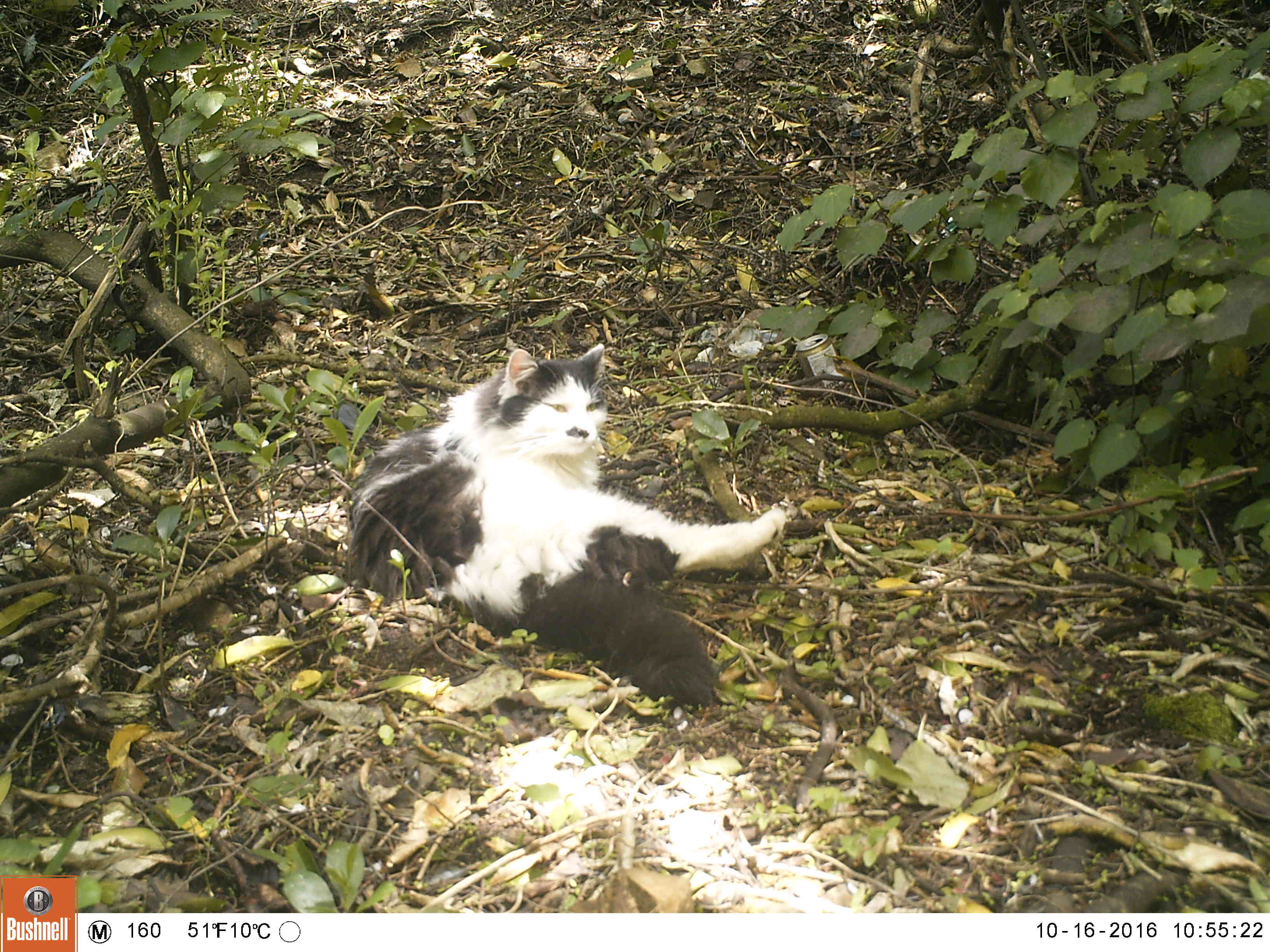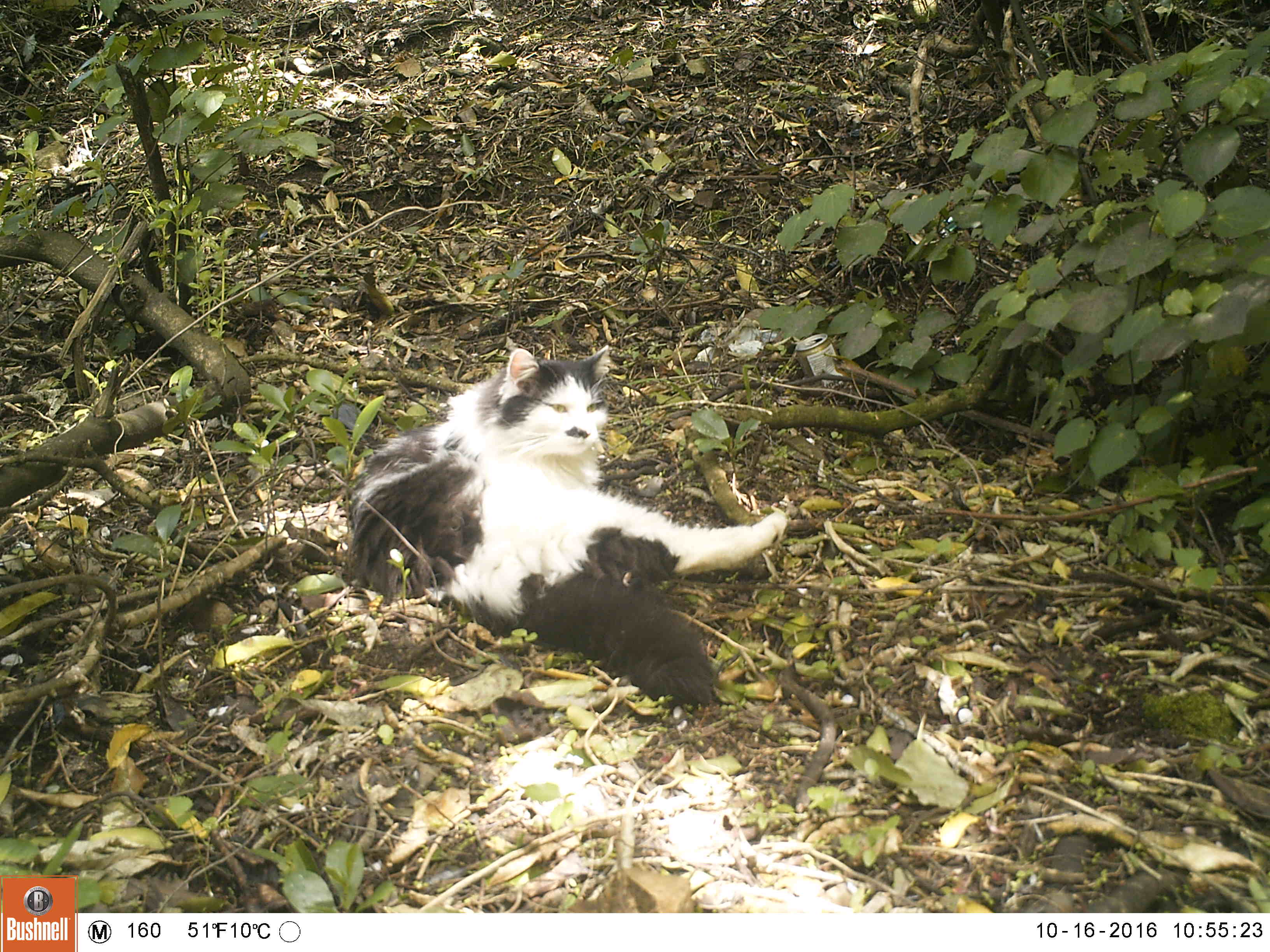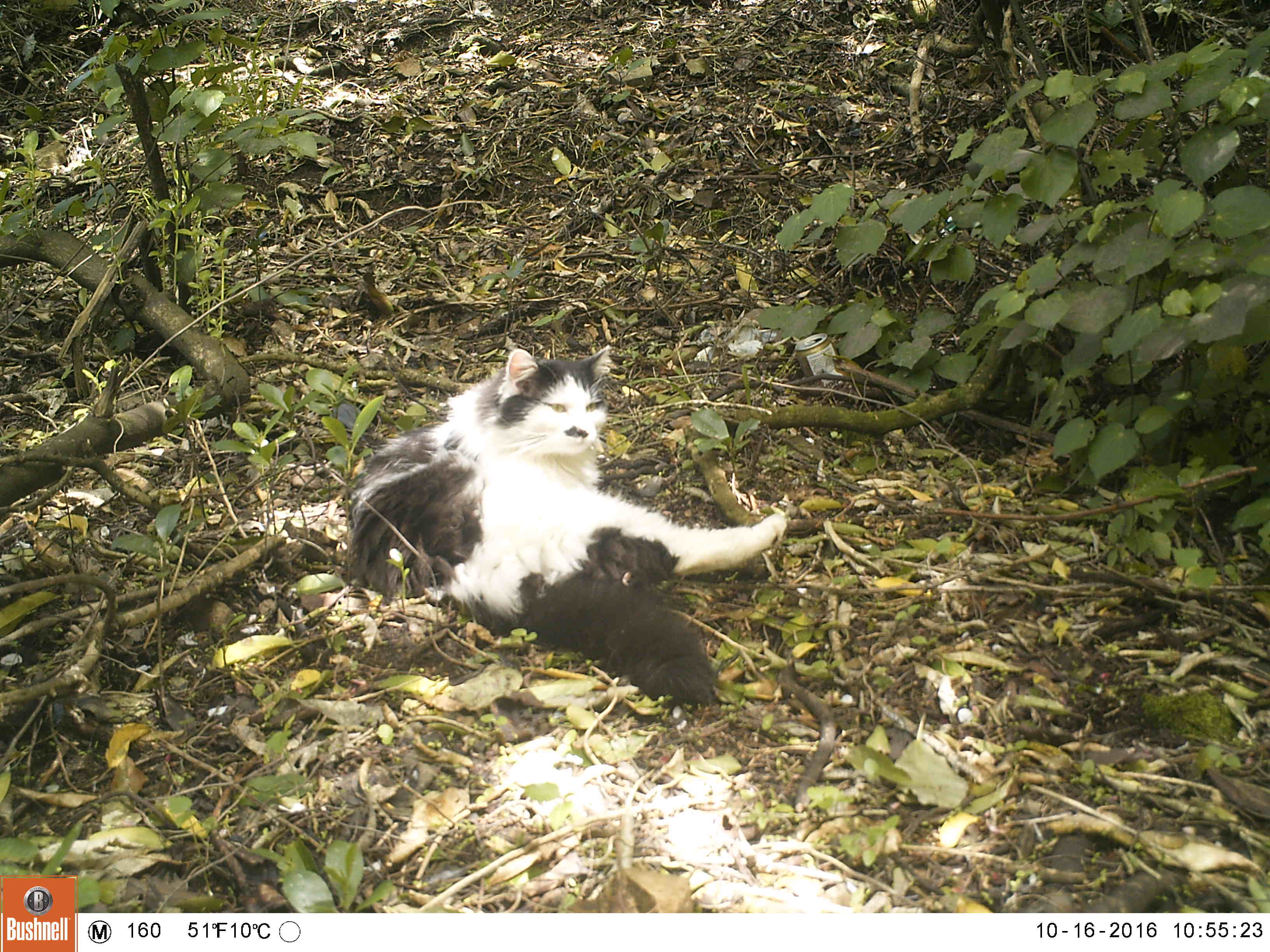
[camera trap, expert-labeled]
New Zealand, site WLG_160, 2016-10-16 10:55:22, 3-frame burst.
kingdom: Animalia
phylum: Chordata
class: Mammalia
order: Carnivora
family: Felidae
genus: Felis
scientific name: Felis catus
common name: domestic cat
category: cat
Cat (domestic cat) (Felis catus).